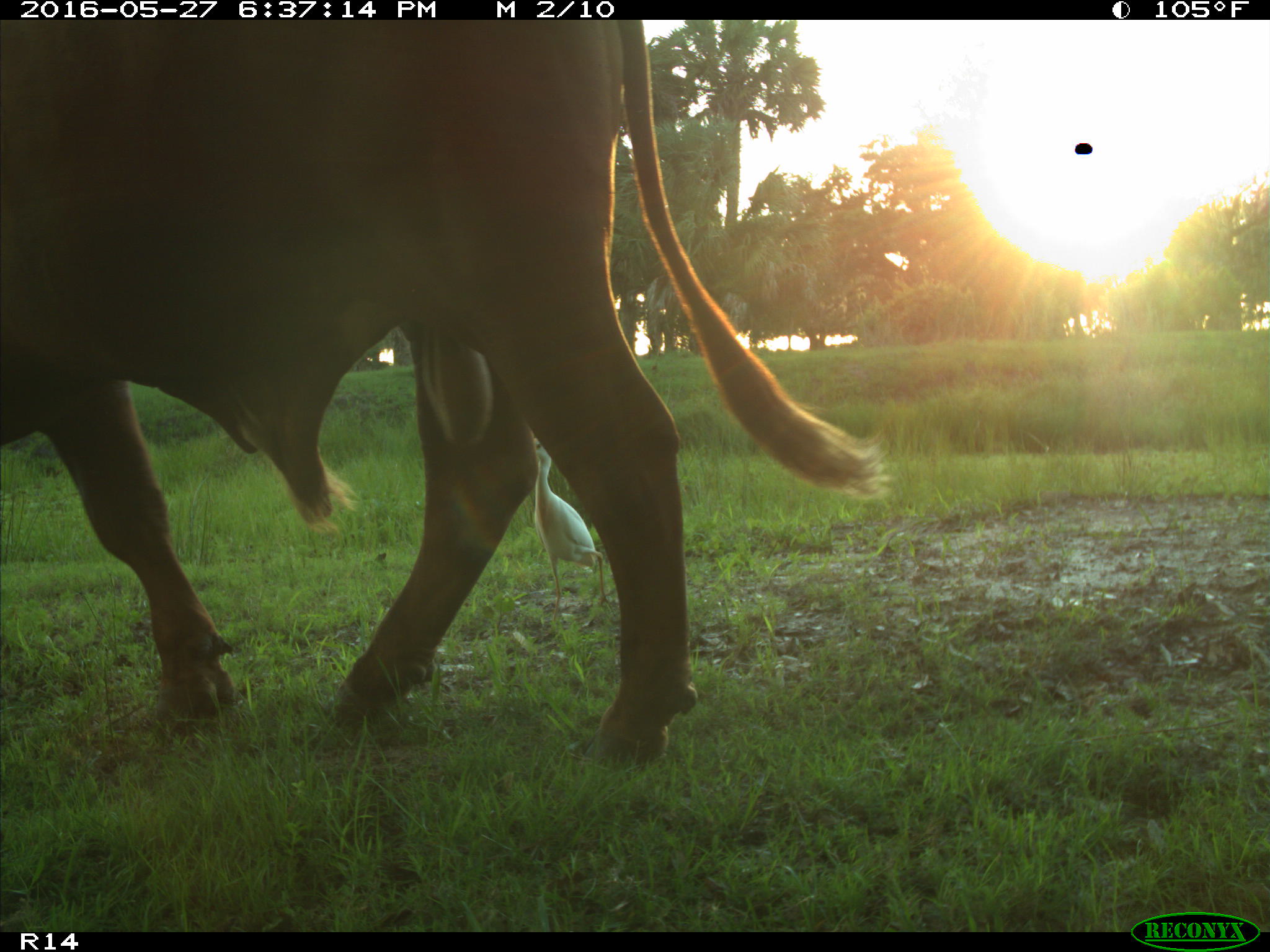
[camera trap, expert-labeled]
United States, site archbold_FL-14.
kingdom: Animalia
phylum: Chordata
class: Mammalia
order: Artiodactyla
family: Bovidae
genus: Bos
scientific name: Bos taurus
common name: domestic cow